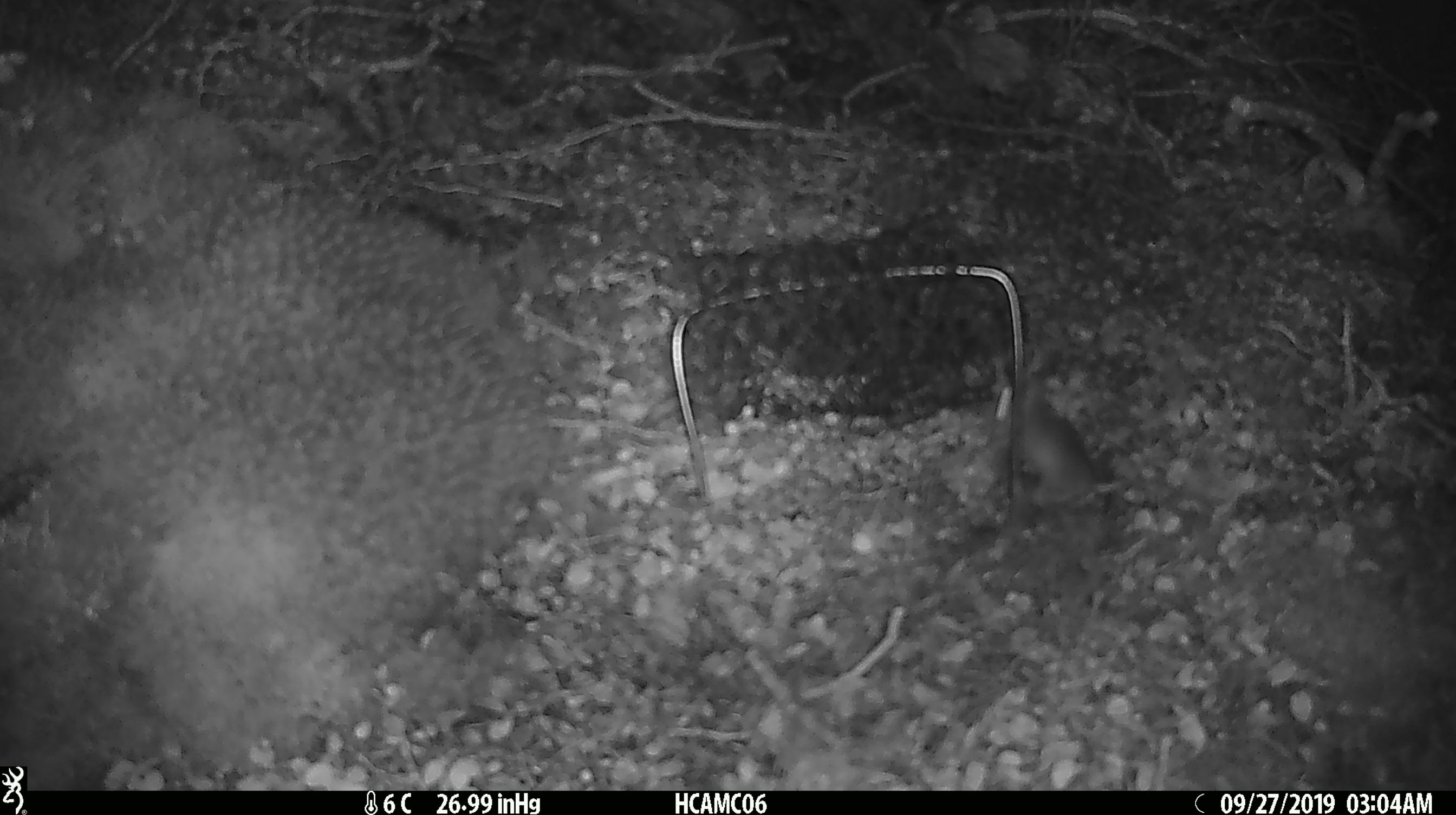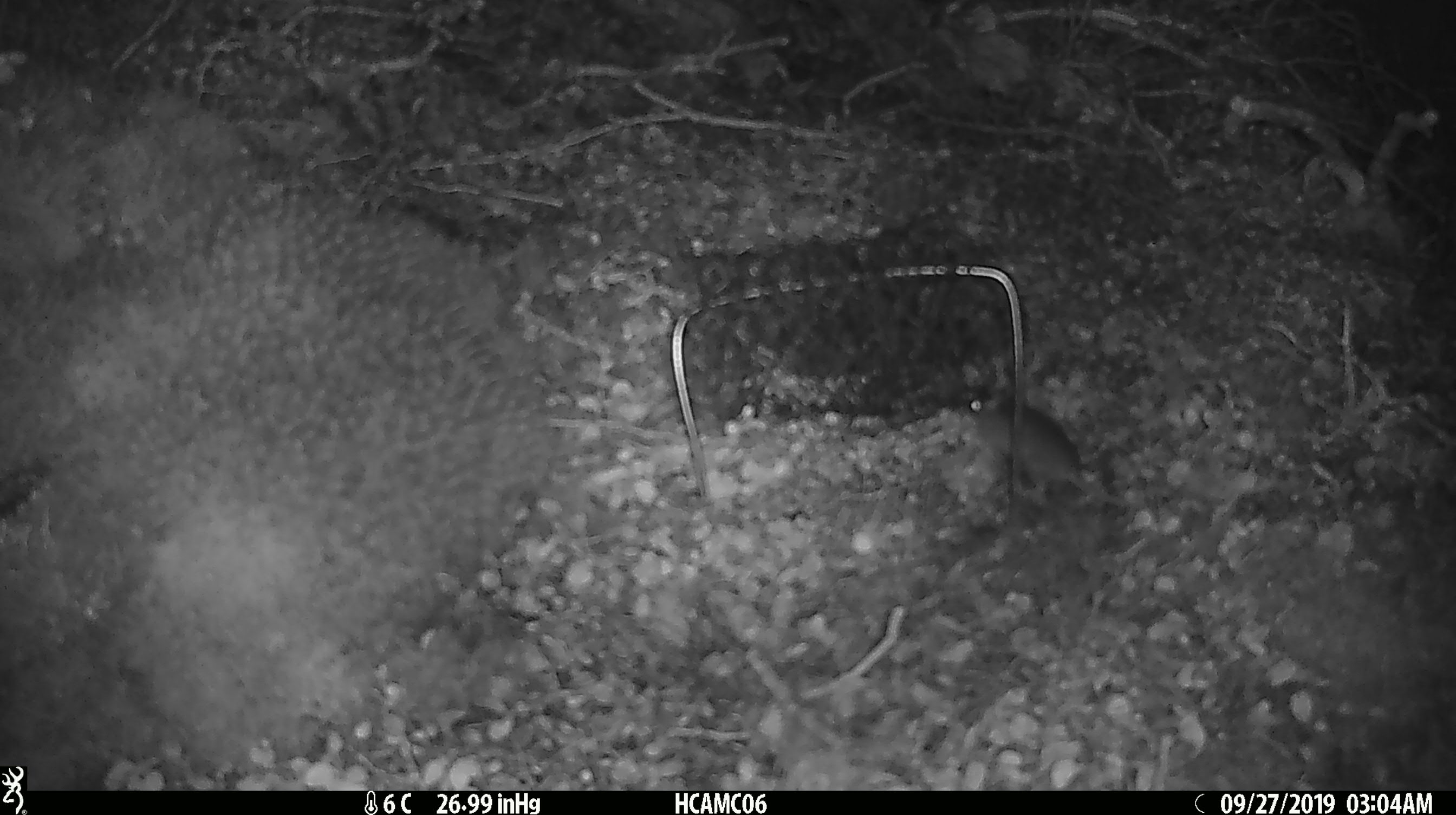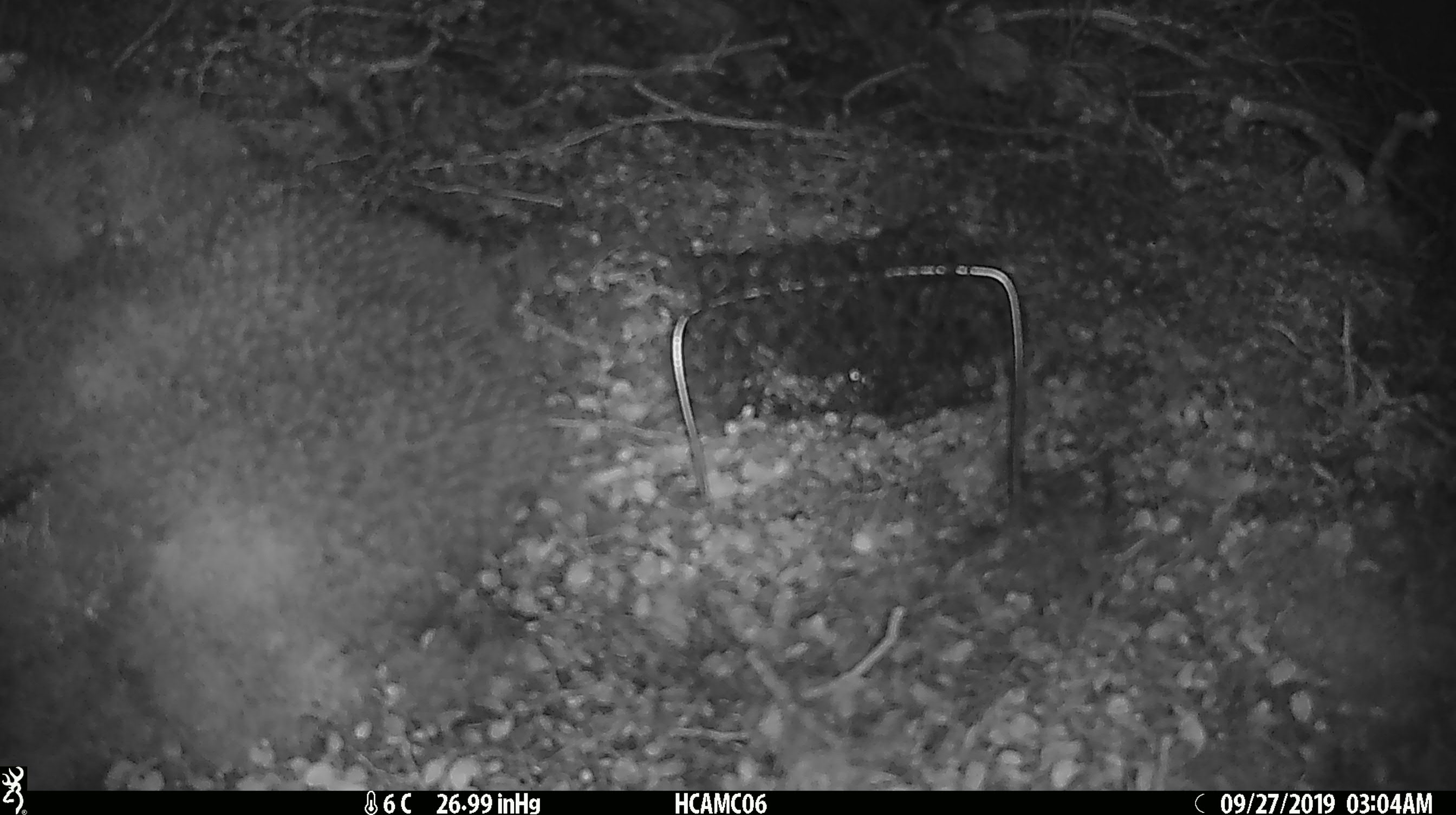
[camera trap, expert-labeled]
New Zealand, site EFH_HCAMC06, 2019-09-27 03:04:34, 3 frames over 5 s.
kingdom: Animalia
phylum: Chordata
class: Mammalia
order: Rodentia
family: Muridae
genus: Mus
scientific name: Mus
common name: mouse